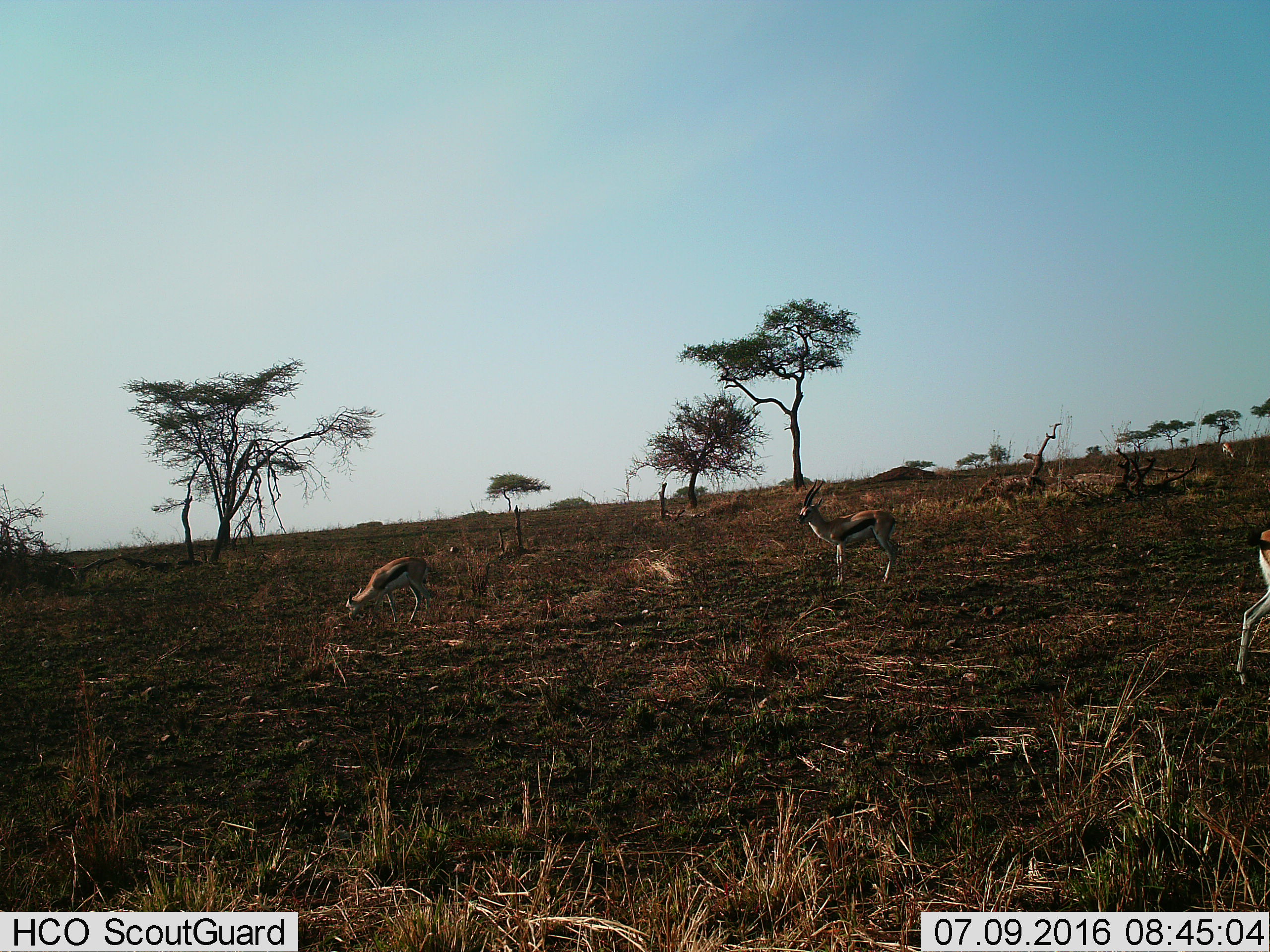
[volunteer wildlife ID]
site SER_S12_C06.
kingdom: Animalia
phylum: Chordata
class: Mammalia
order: Artiodactyla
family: Bovidae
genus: Eudorcas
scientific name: Eudorcas thomsonii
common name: thomson's gazelle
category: gazellethomsons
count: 3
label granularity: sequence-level